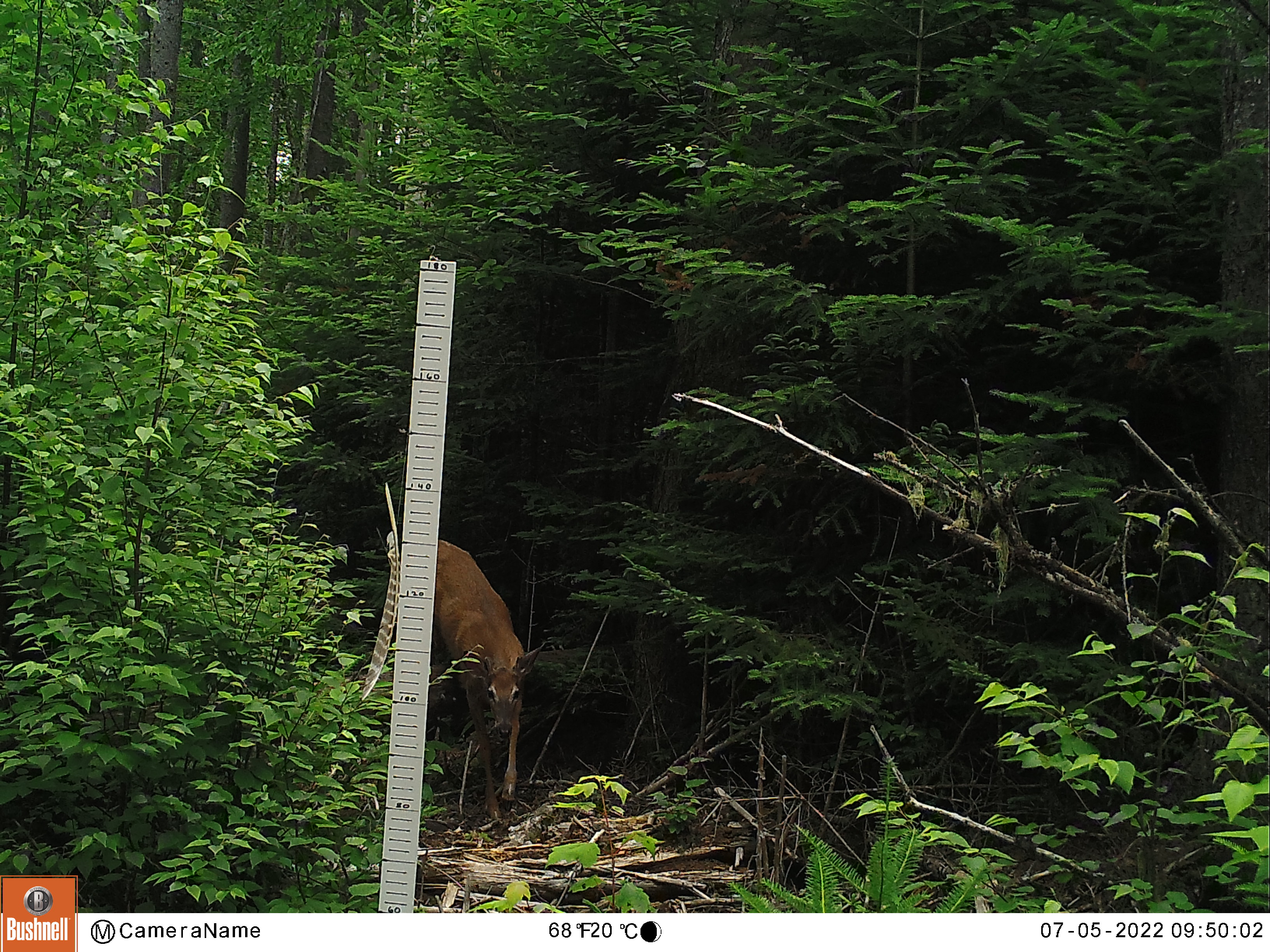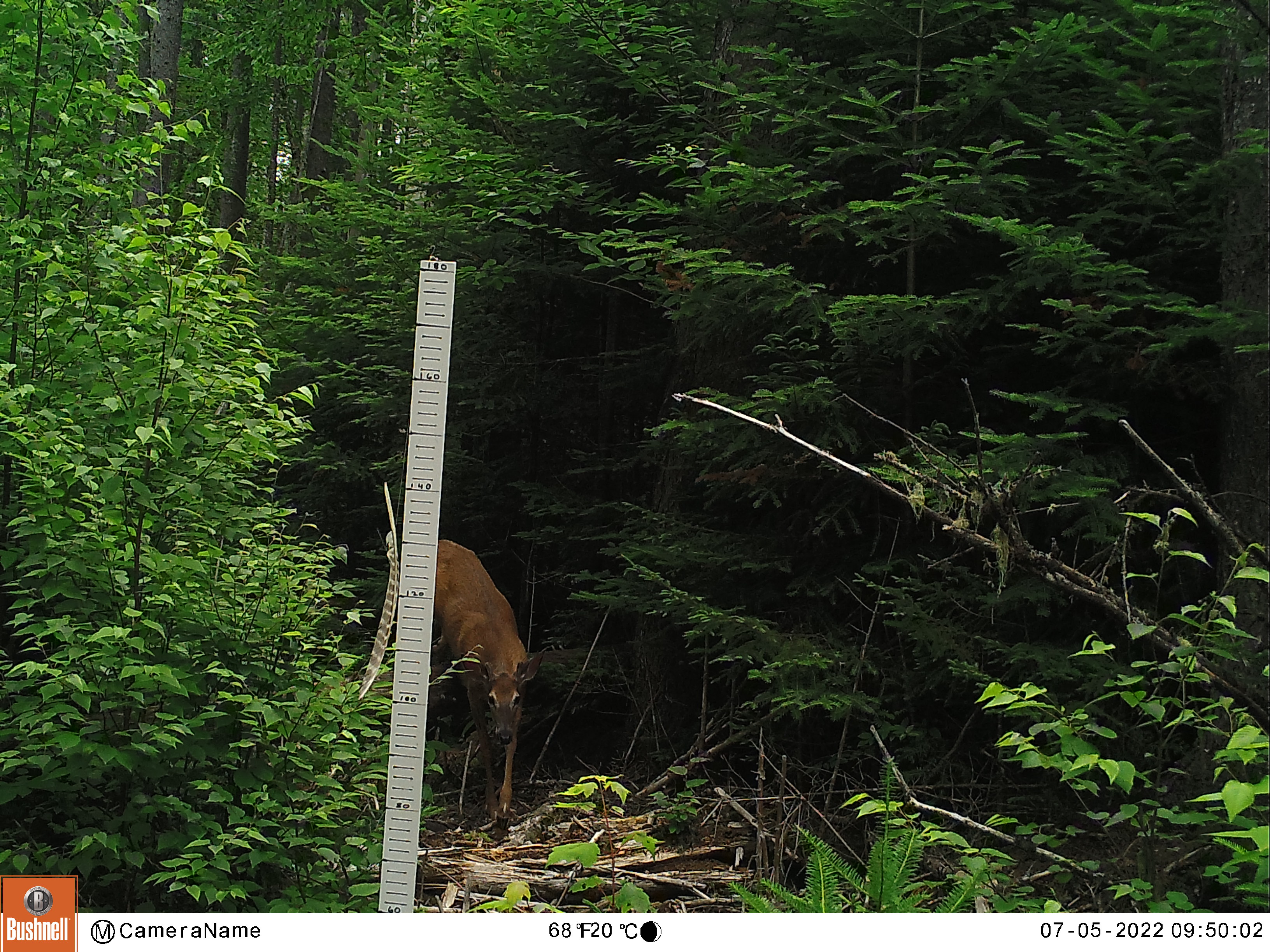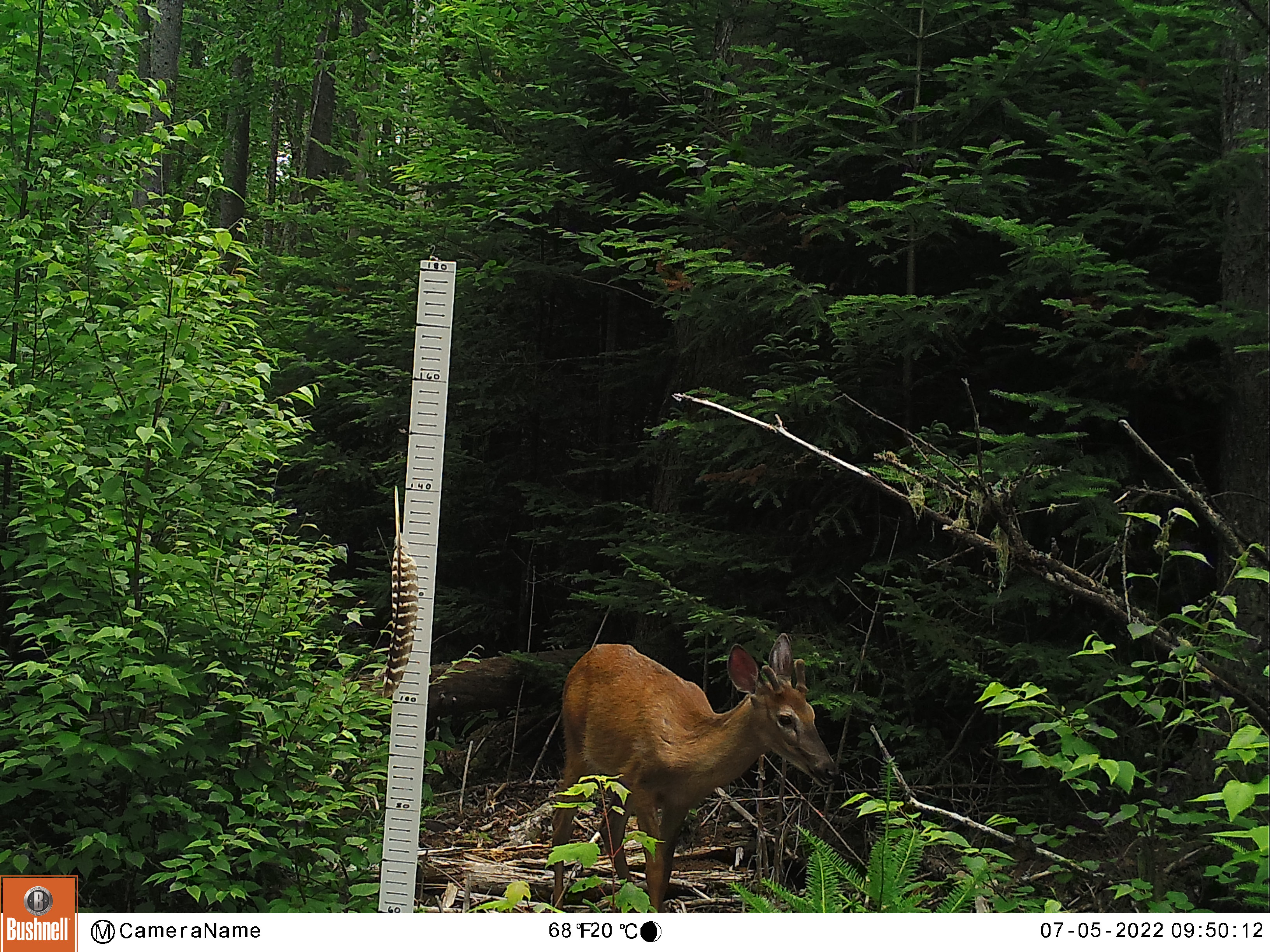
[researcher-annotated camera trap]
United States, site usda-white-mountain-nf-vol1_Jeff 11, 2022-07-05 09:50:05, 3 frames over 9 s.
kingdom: Animalia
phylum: Chordata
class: Mammalia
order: Artiodactyla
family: Cervidae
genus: Odocoileus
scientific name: Odocoileus virginianus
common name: white-tailed deer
White-tailed deer (Odocoileus virginianus).